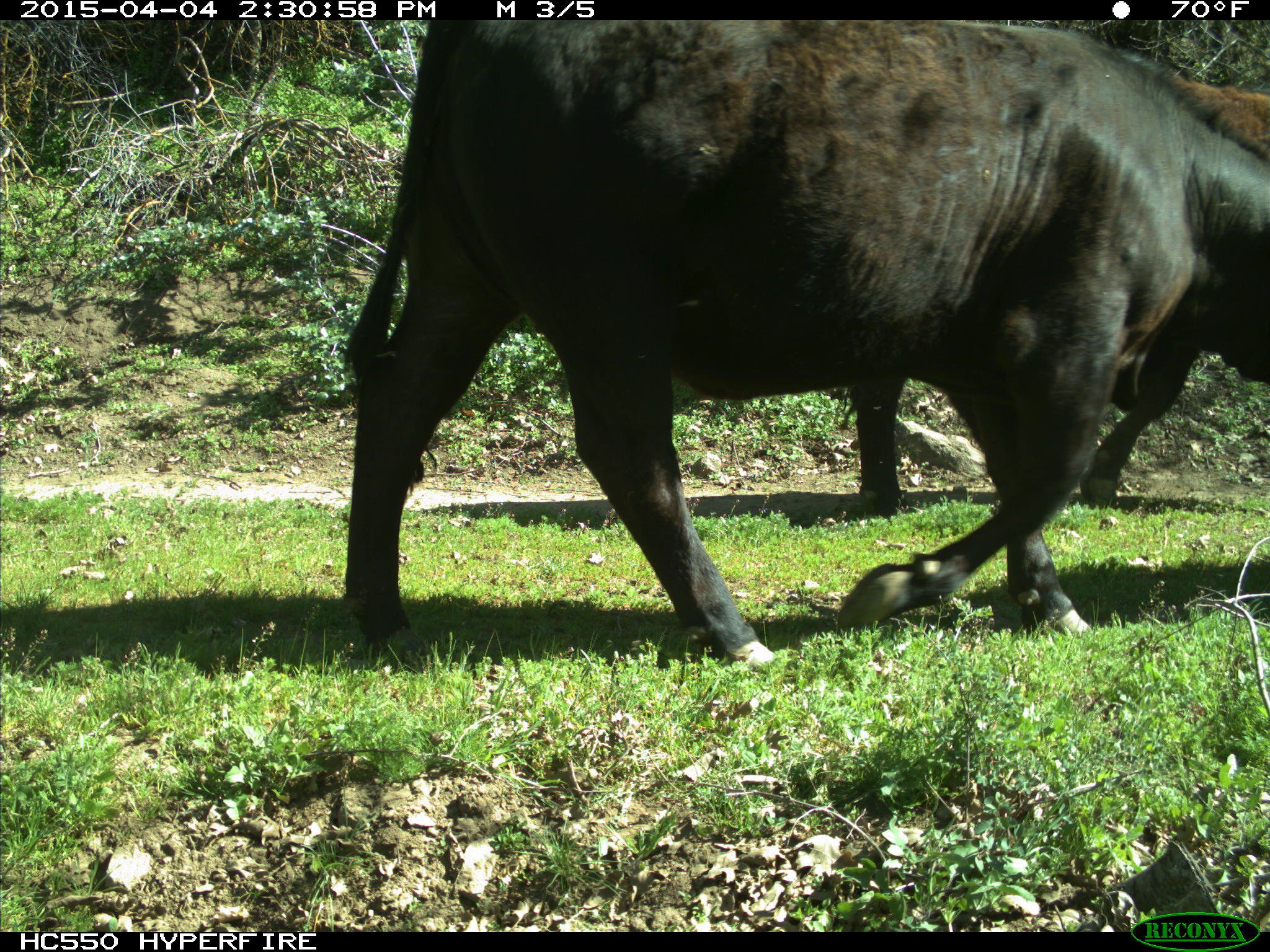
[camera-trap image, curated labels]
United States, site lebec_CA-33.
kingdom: Animalia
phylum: Chordata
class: Mammalia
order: Artiodactyla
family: Bovidae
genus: Bos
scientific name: Bos taurus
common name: domestic cow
Bos taurus (domestic cow).